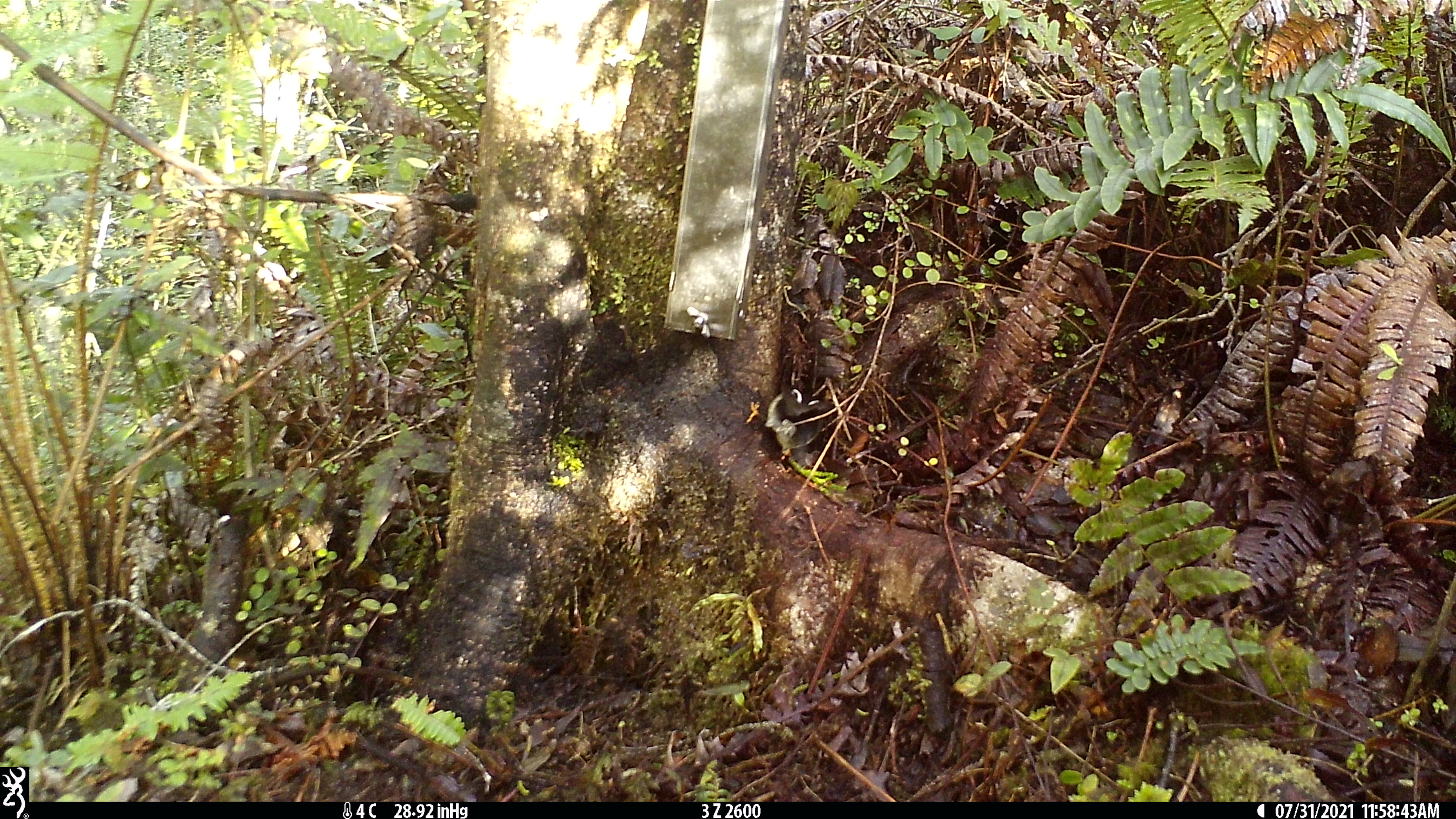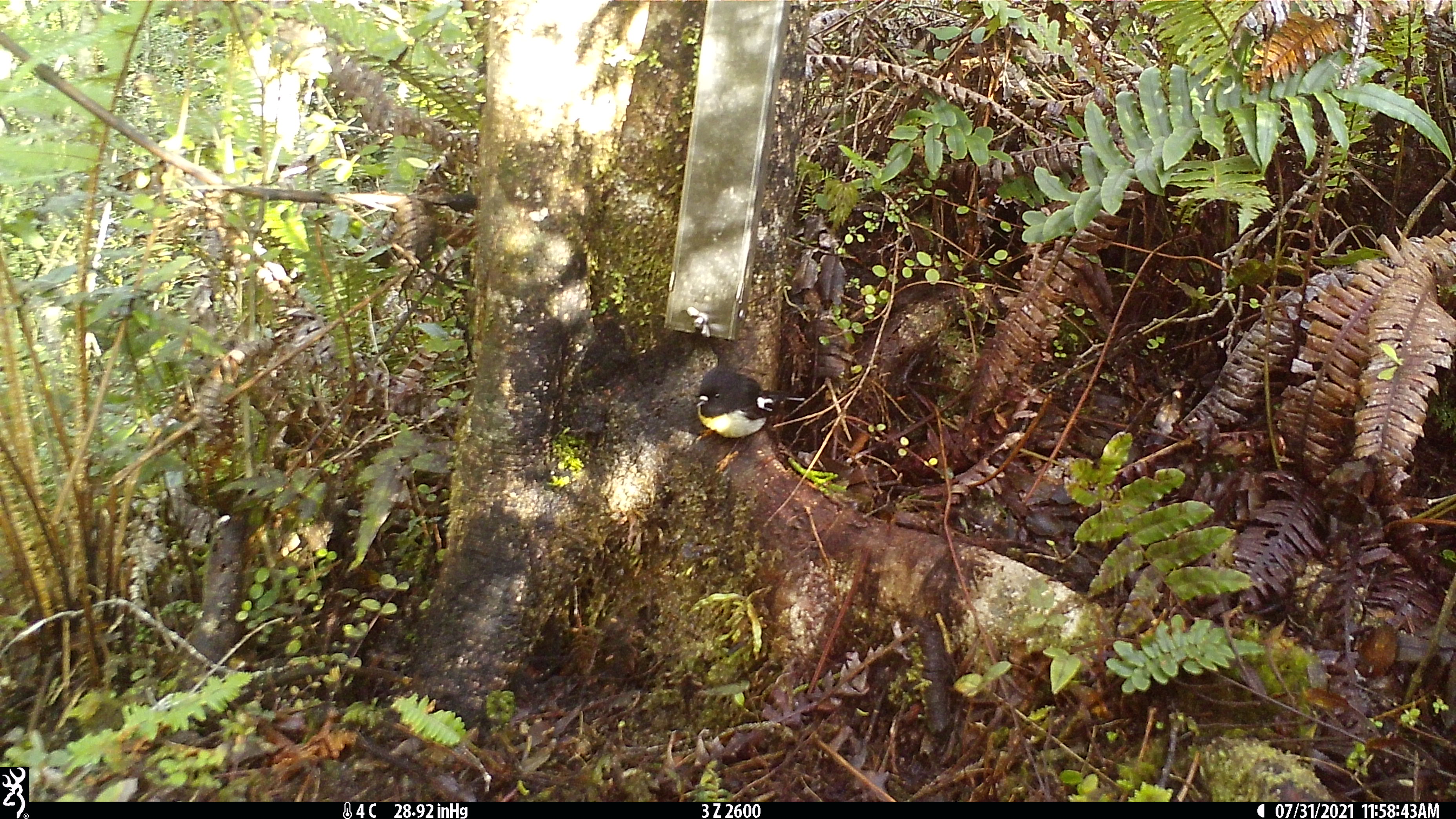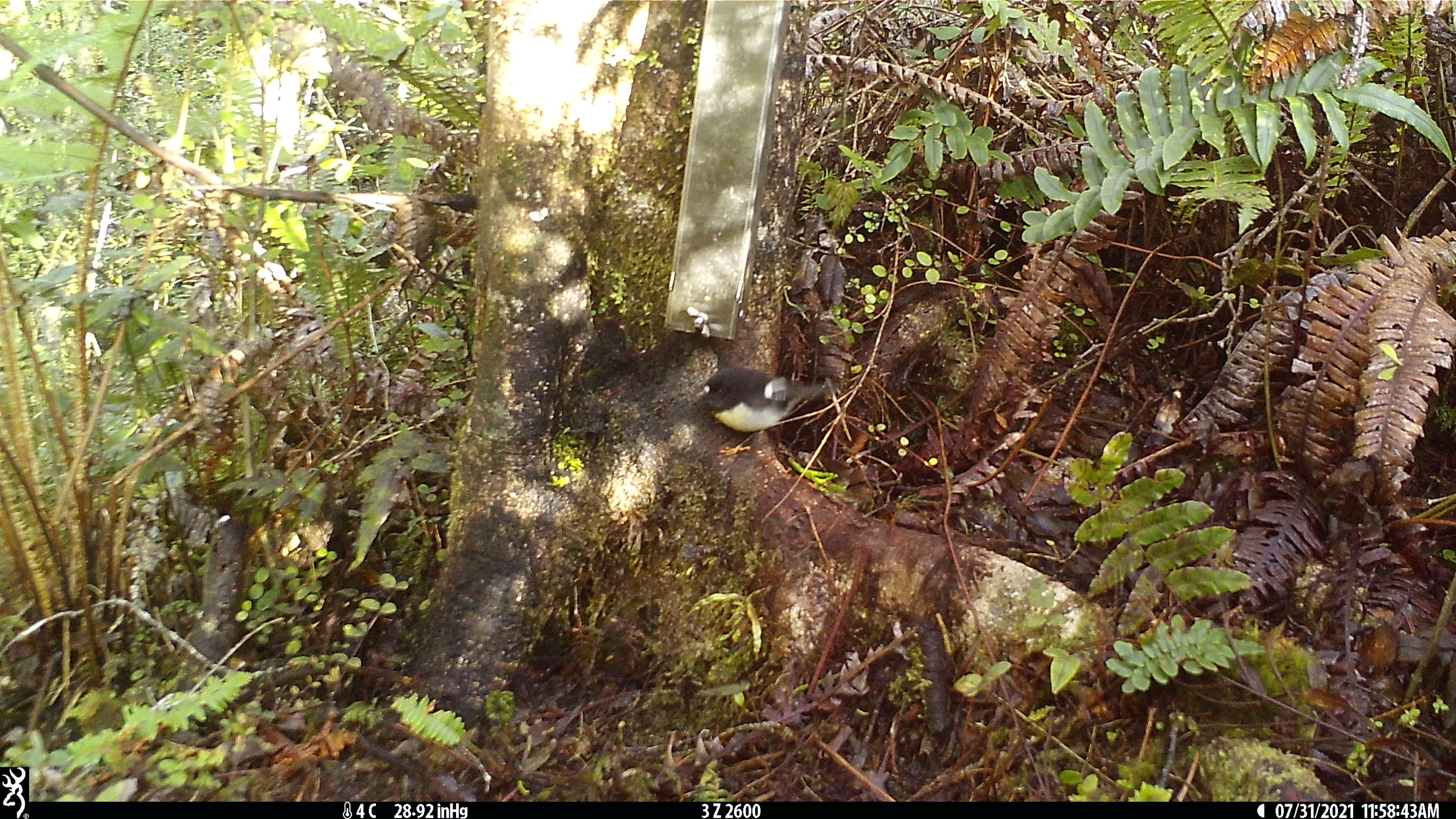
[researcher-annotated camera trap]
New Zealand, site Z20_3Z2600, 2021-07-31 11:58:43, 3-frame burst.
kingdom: Animalia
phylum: Chordata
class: Aves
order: Passeriformes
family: Petroicidae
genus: Petroica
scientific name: Petroica macrocephala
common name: tomtit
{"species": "tomtit (Petroica macrocephala)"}